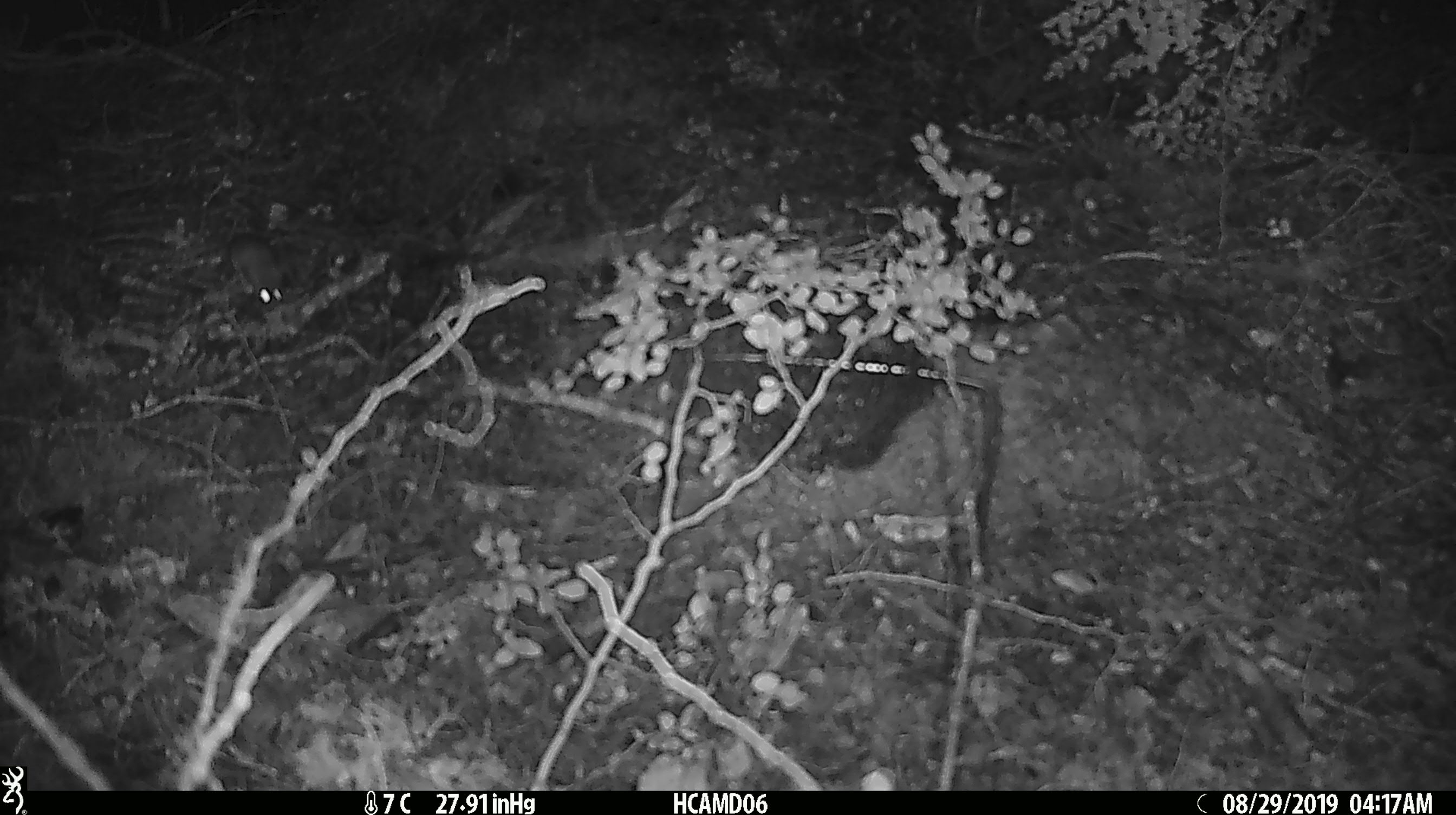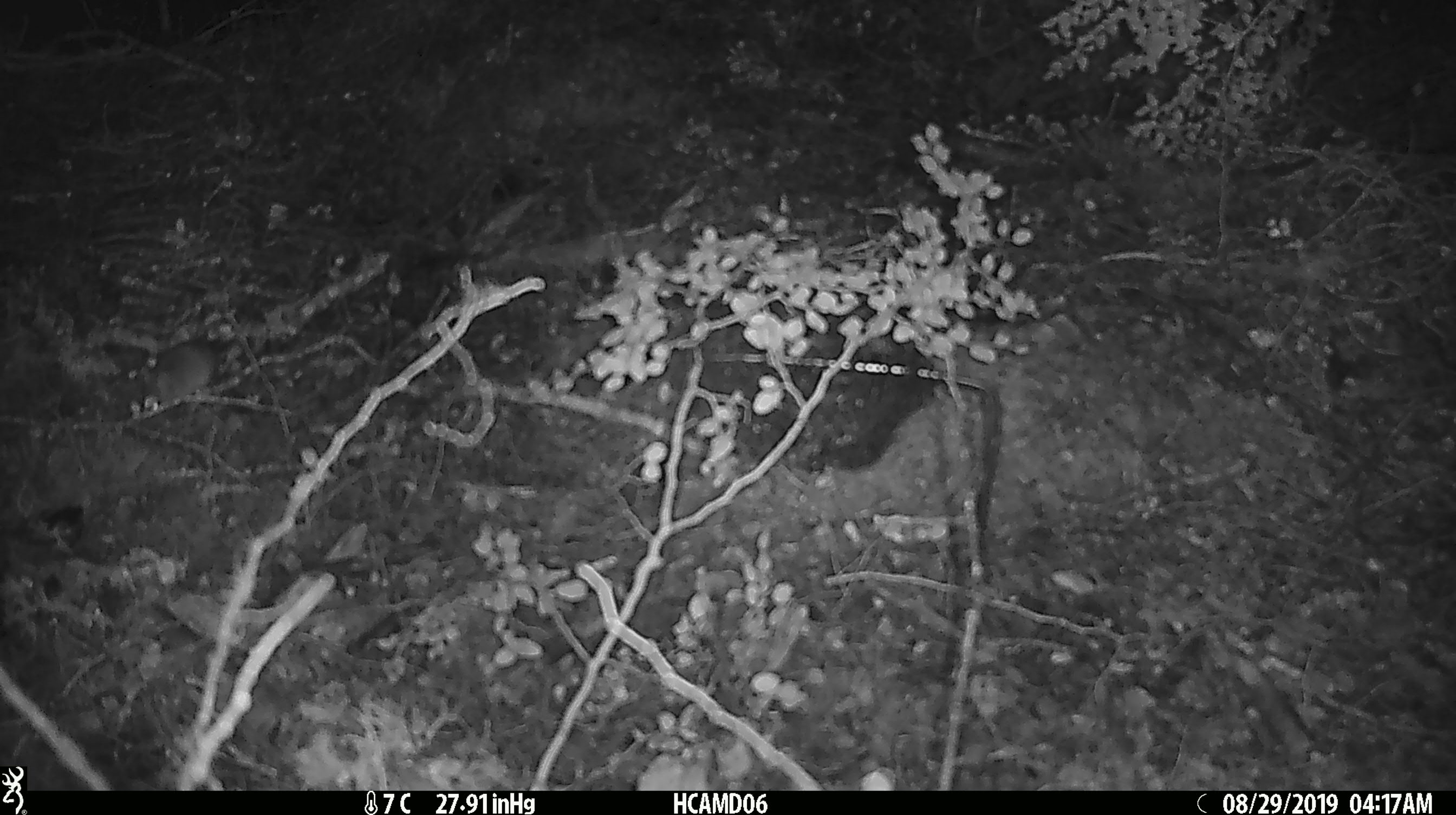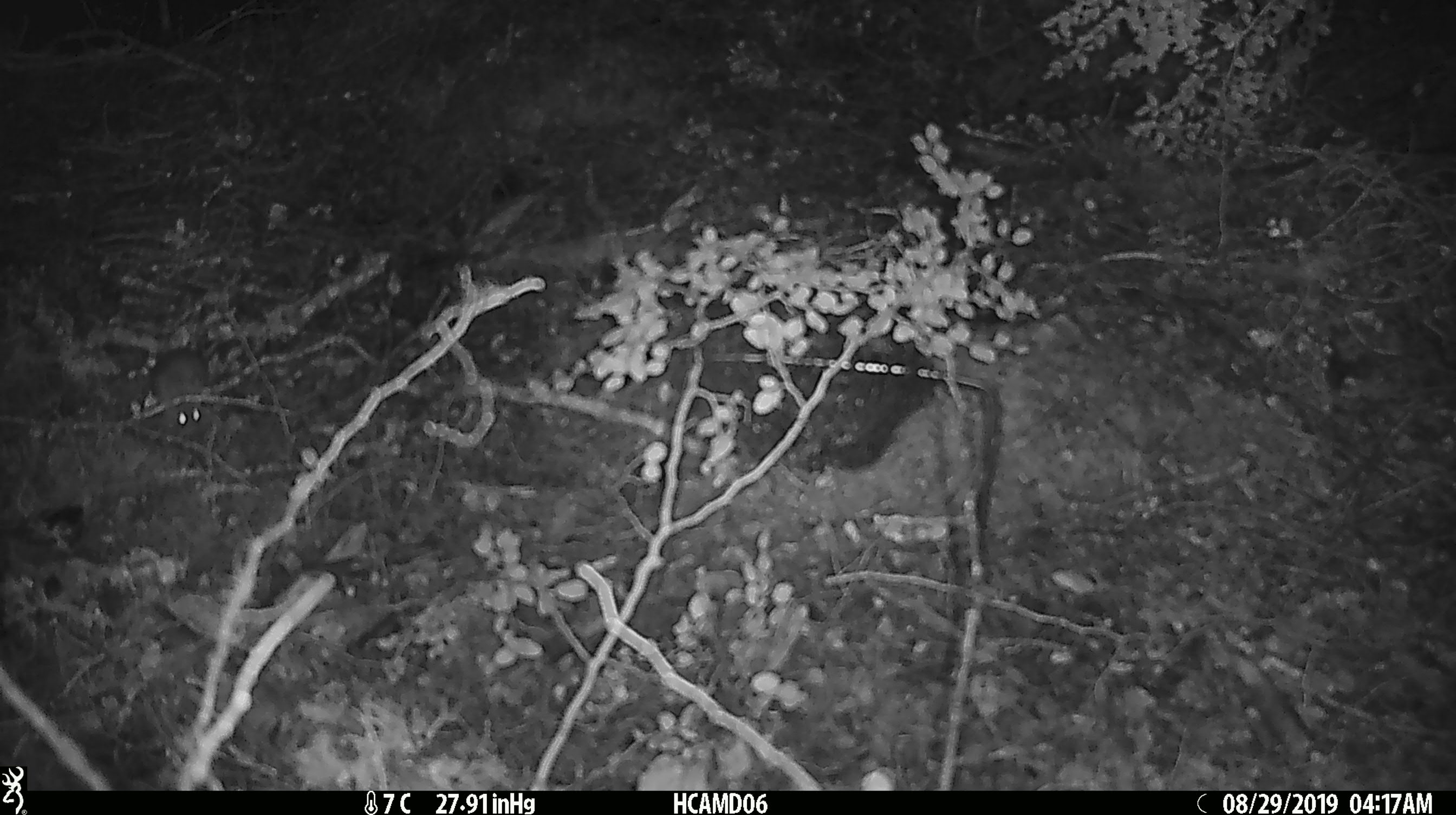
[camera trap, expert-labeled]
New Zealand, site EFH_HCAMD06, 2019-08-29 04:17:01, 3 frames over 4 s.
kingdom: Animalia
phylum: Chordata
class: Mammalia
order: Rodentia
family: Muridae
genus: Mus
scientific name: Mus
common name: mouse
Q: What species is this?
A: Mouse (Mus).